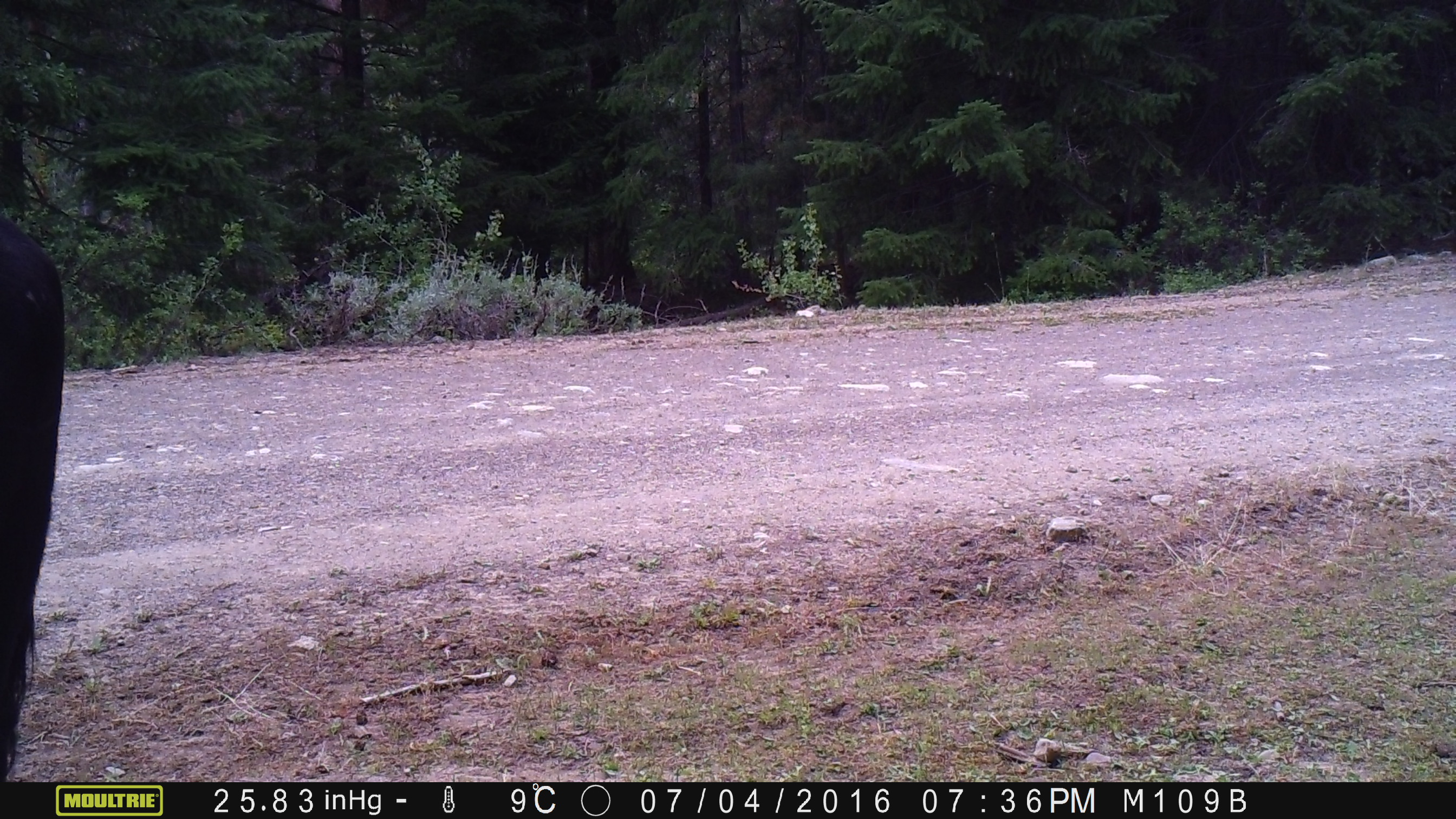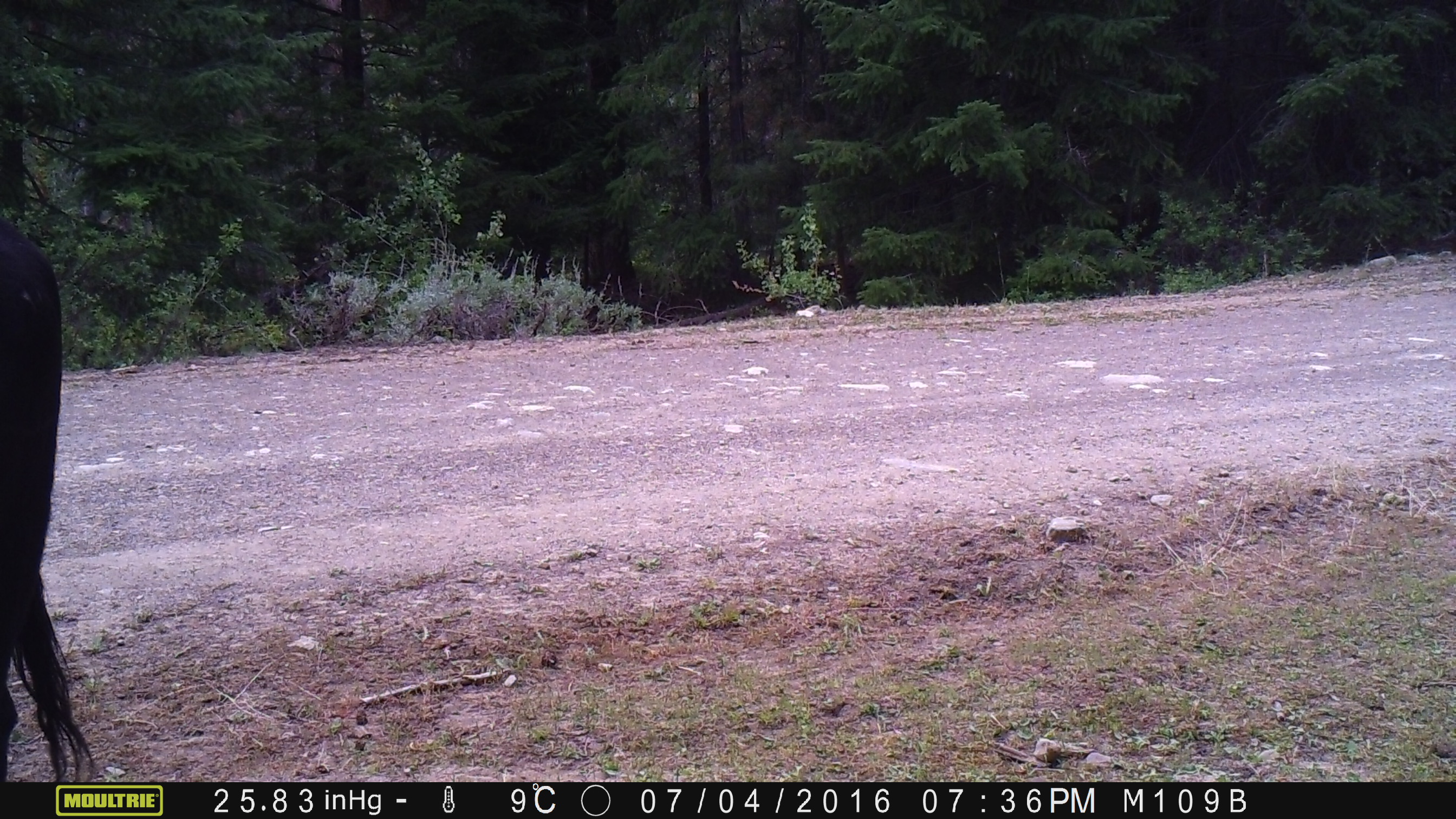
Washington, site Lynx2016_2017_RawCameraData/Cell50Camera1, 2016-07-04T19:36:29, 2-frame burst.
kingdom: Animalia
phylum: Chordata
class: Mammalia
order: Artiodactyla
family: Bovidae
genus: Bos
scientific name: Bos taurus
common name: domestic cattle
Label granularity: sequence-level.